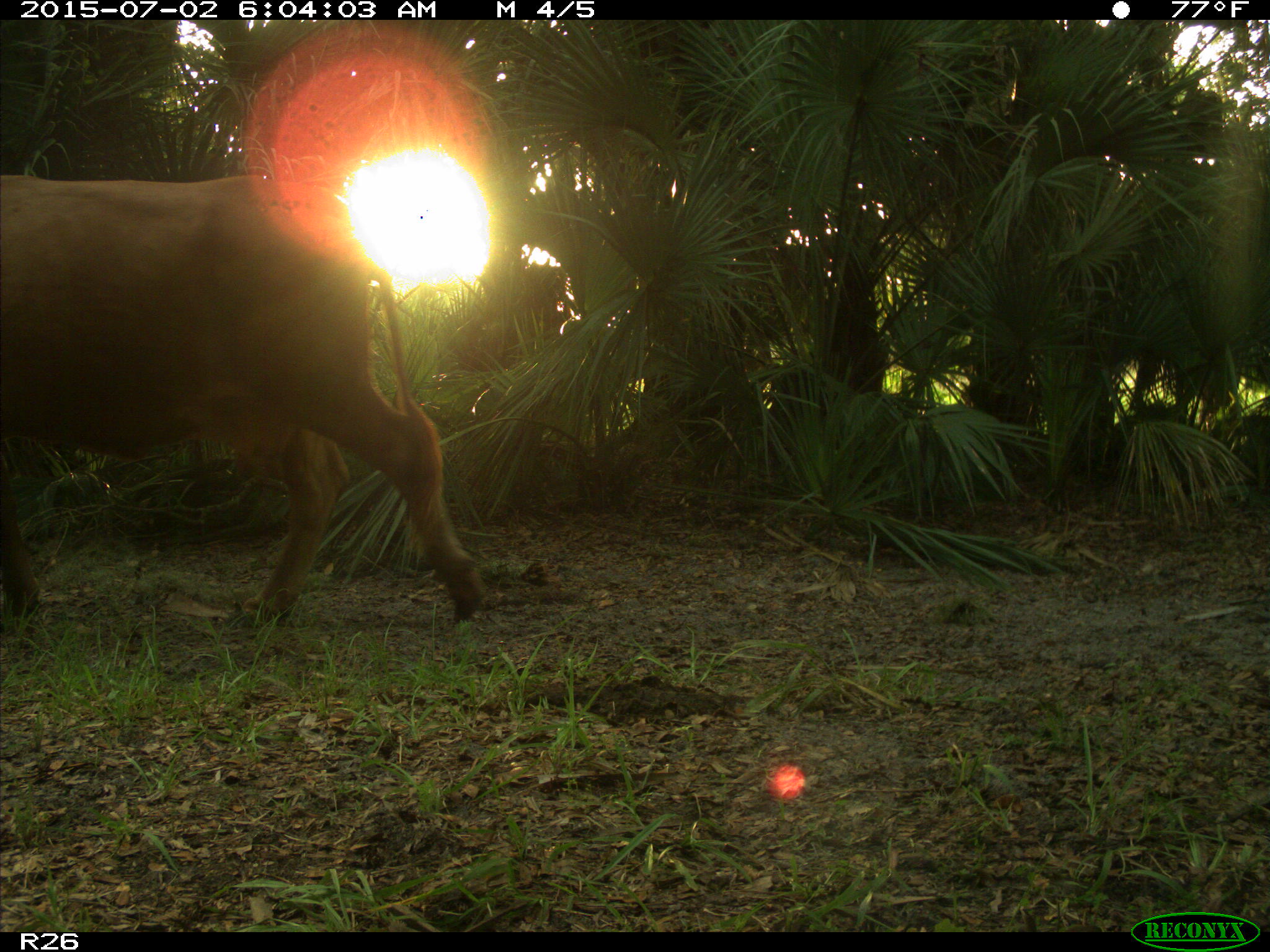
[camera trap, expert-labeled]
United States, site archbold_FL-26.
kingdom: Animalia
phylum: Chordata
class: Mammalia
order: Artiodactyla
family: Bovidae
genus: Bos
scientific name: Bos taurus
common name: domestic cow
Bos taurus (domestic cow).